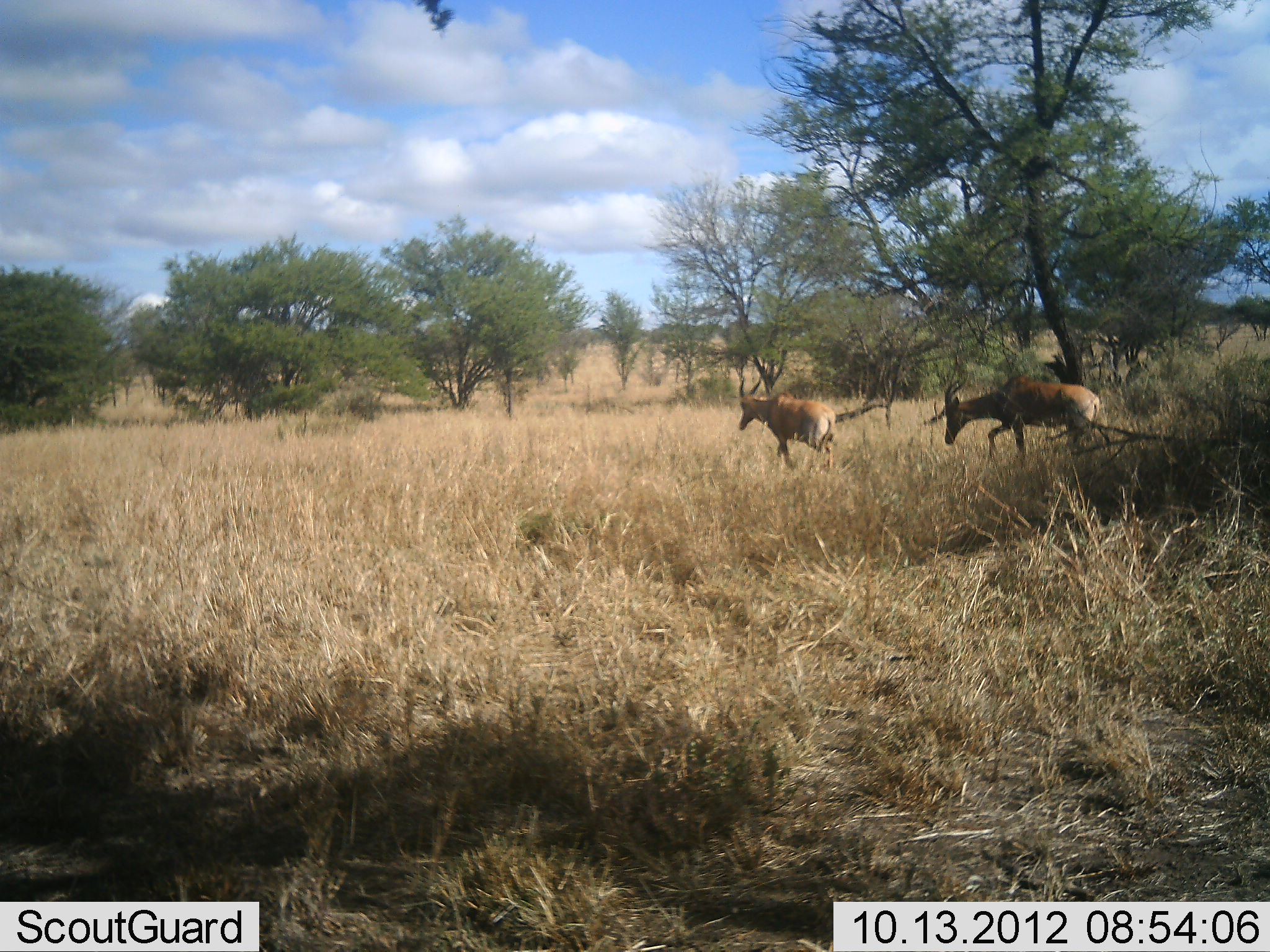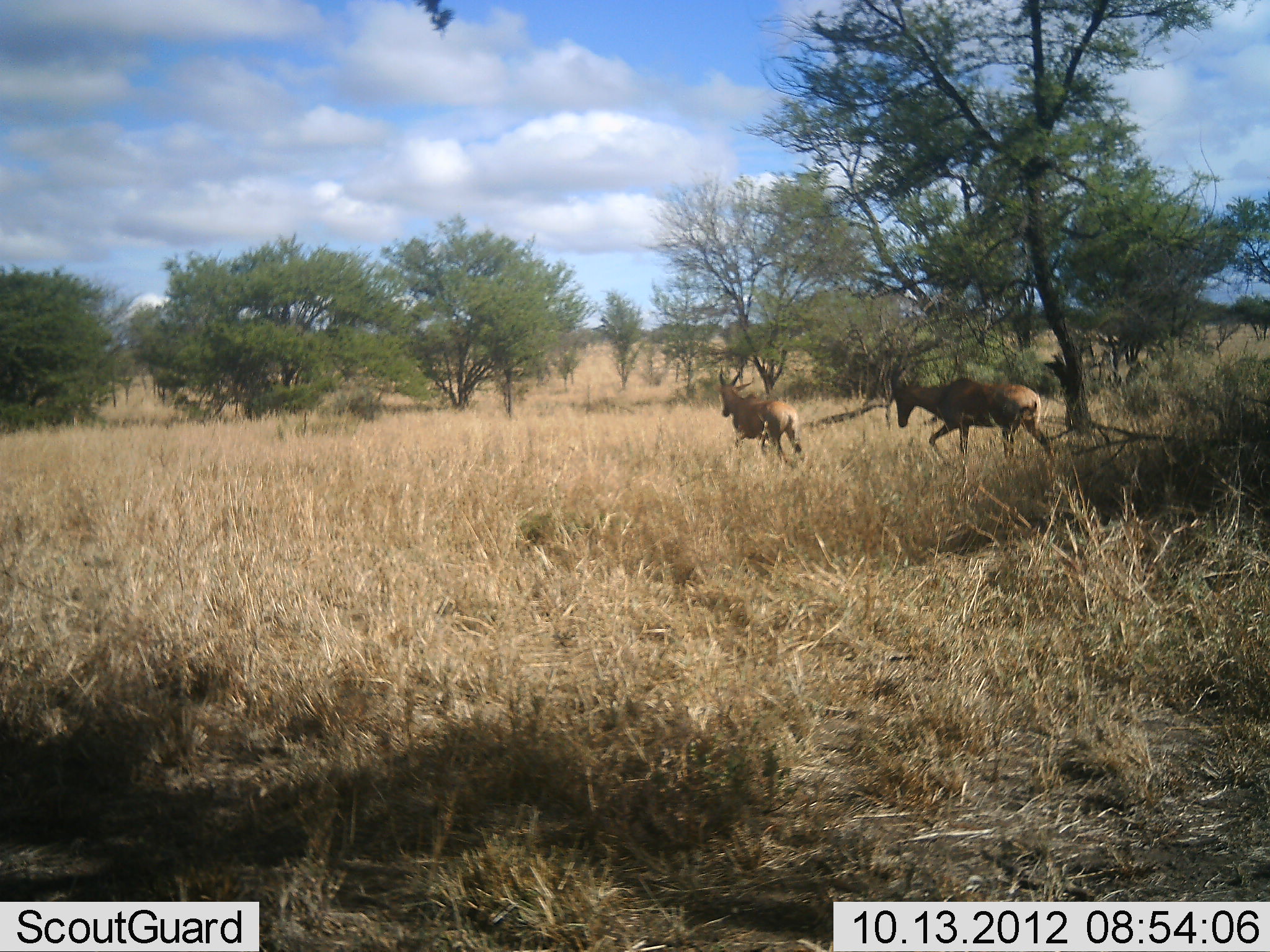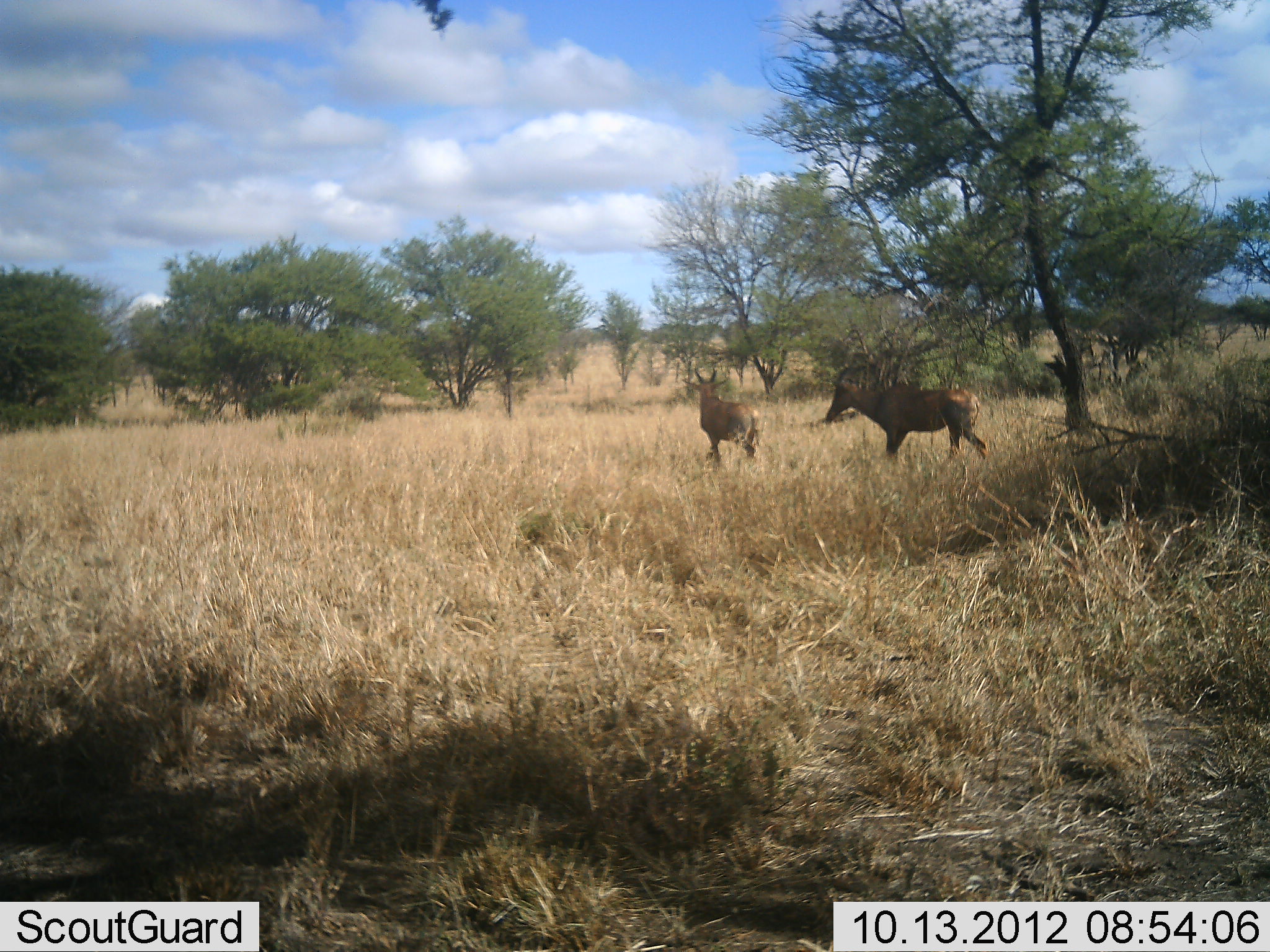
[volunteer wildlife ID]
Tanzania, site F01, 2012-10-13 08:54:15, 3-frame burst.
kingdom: Animalia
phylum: Chordata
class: Mammalia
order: Artiodactyla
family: Bovidae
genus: Alcelaphus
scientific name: Alcelaphus buselaphus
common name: hartebeest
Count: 2.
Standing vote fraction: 0%.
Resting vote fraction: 0%.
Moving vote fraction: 100%.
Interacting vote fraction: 0%.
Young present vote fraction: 0%.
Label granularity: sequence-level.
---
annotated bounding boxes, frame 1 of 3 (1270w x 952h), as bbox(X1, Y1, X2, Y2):
animal: bbox(943, 374, 1102, 467); bbox(737, 377, 836, 470)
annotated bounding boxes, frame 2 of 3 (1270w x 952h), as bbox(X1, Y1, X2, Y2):
animal: bbox(889, 361, 1057, 469); bbox(714, 365, 806, 470)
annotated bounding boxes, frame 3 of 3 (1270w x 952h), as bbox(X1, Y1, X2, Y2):
animal: bbox(823, 376, 988, 470); bbox(681, 365, 765, 471)